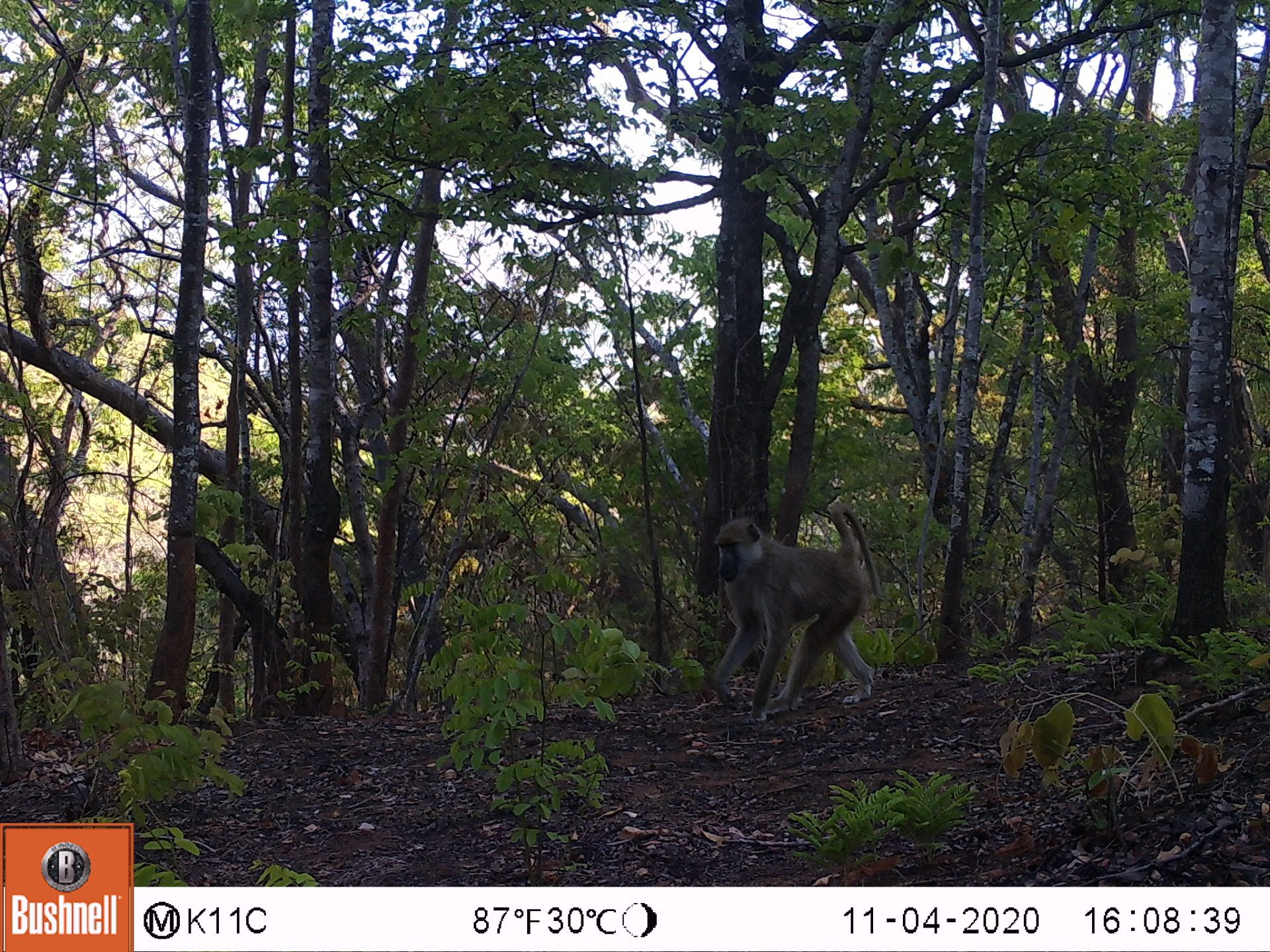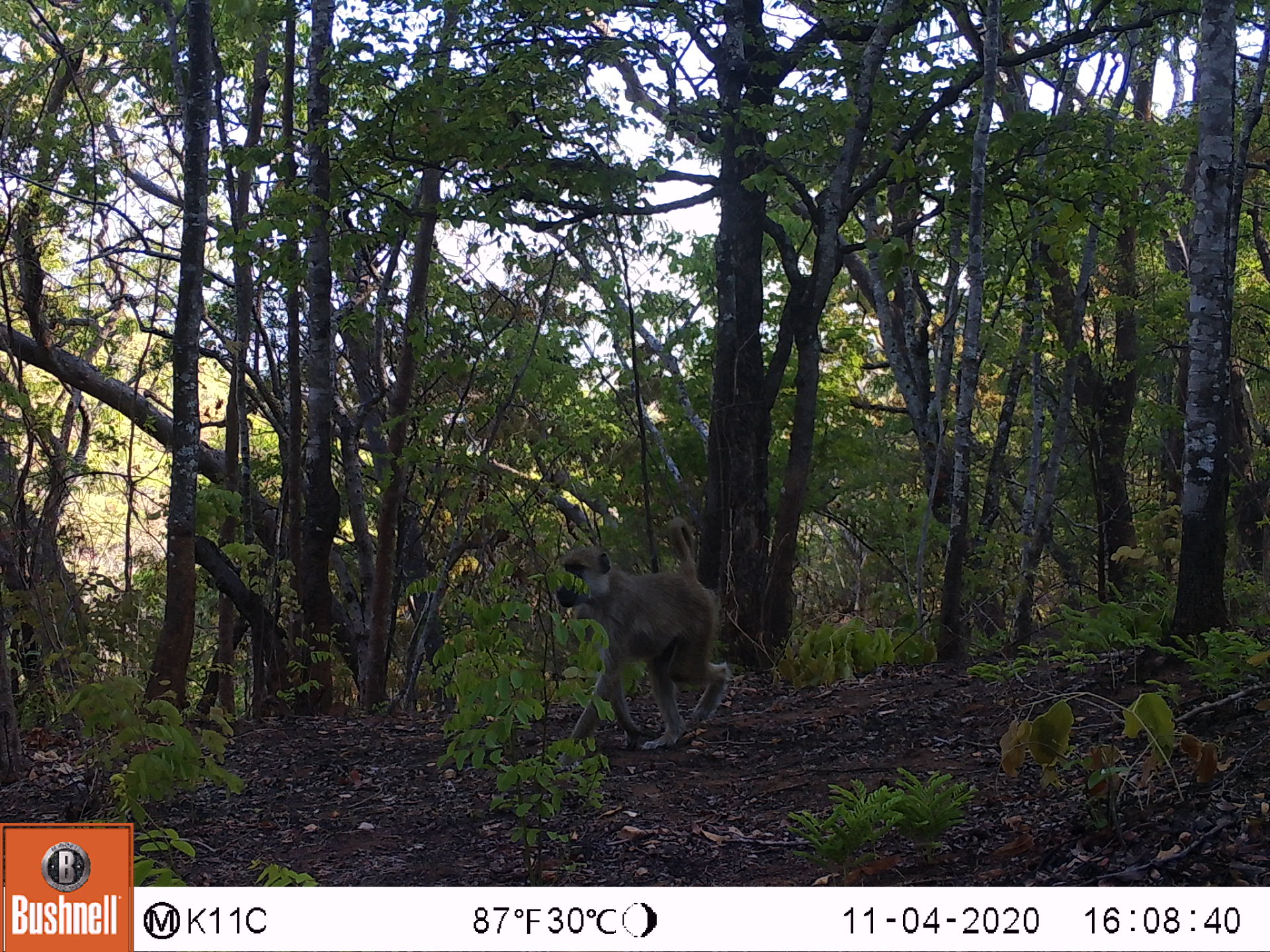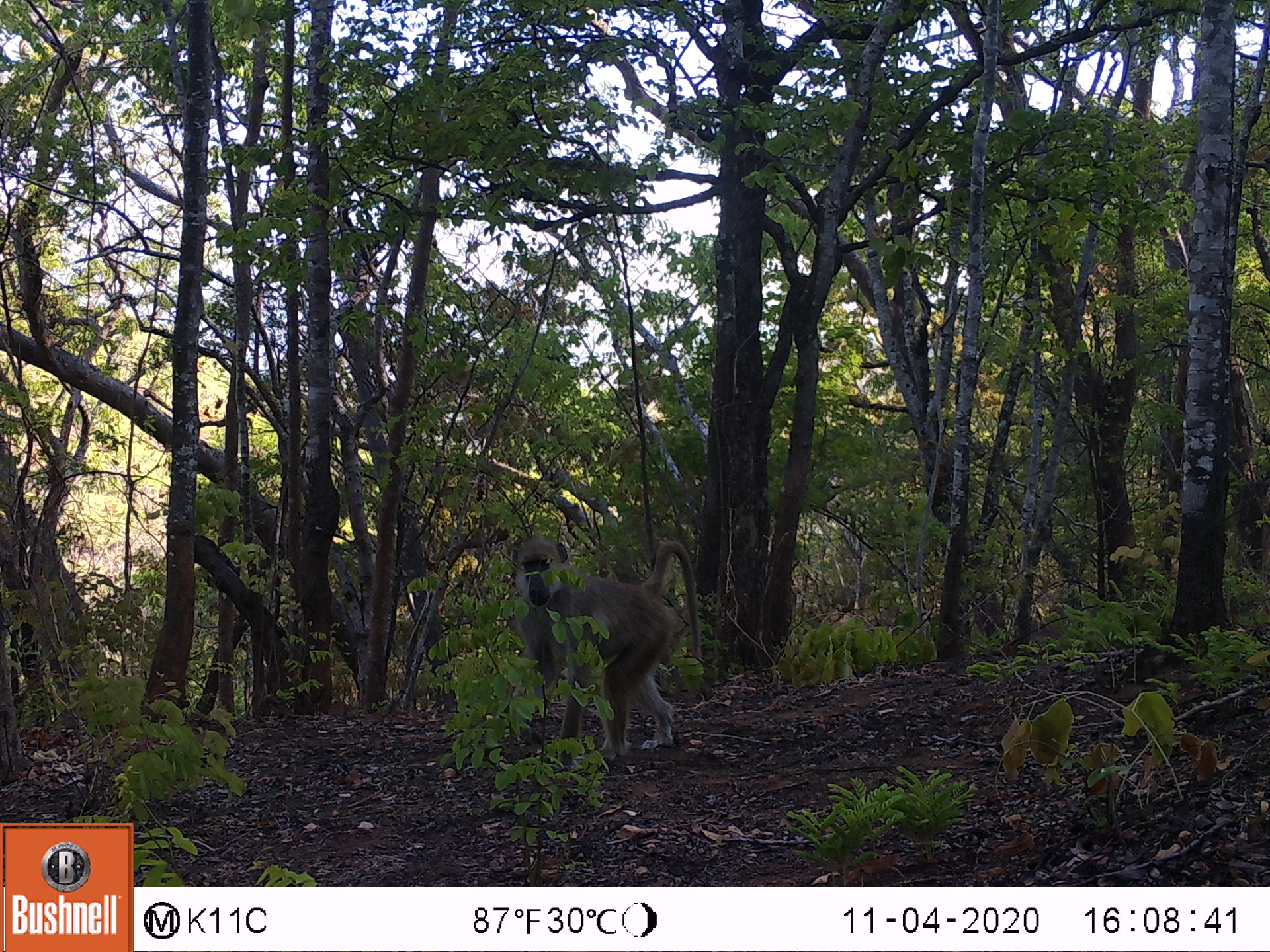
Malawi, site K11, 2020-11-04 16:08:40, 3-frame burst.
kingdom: Animalia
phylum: Chordata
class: Mammalia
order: Primates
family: Cercopithecidae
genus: Papio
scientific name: Papio cynocephalus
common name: yellow baboon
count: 1